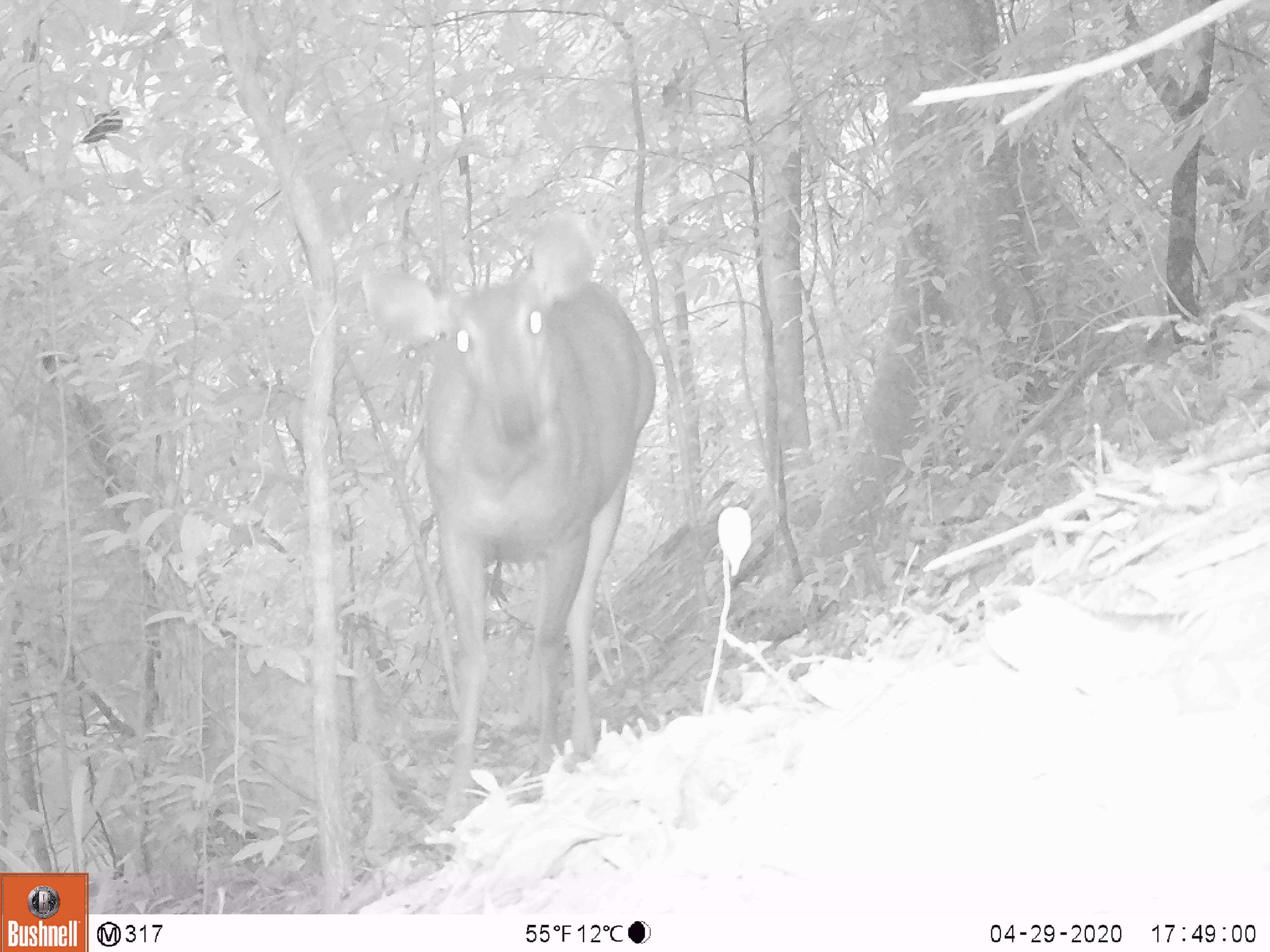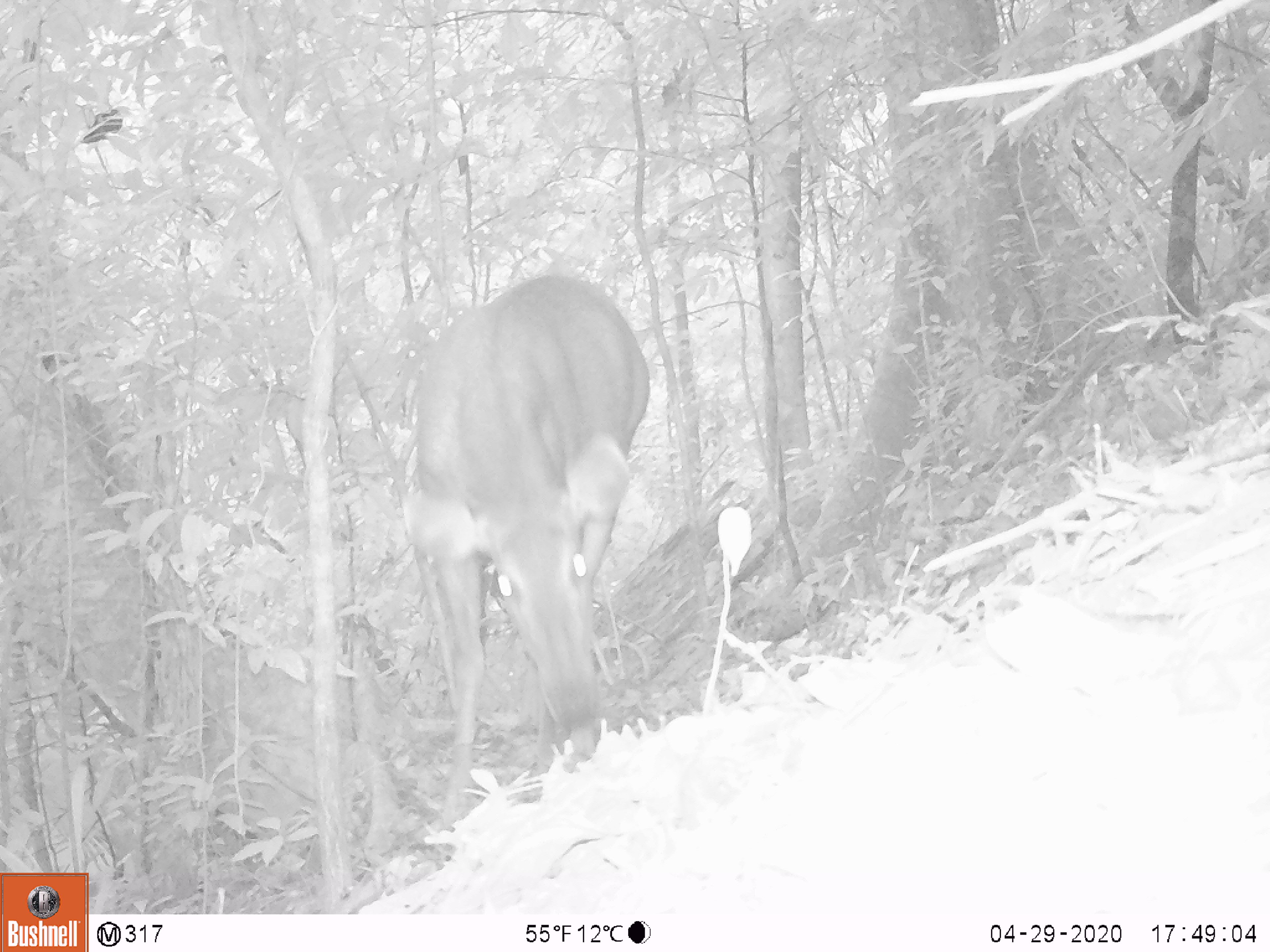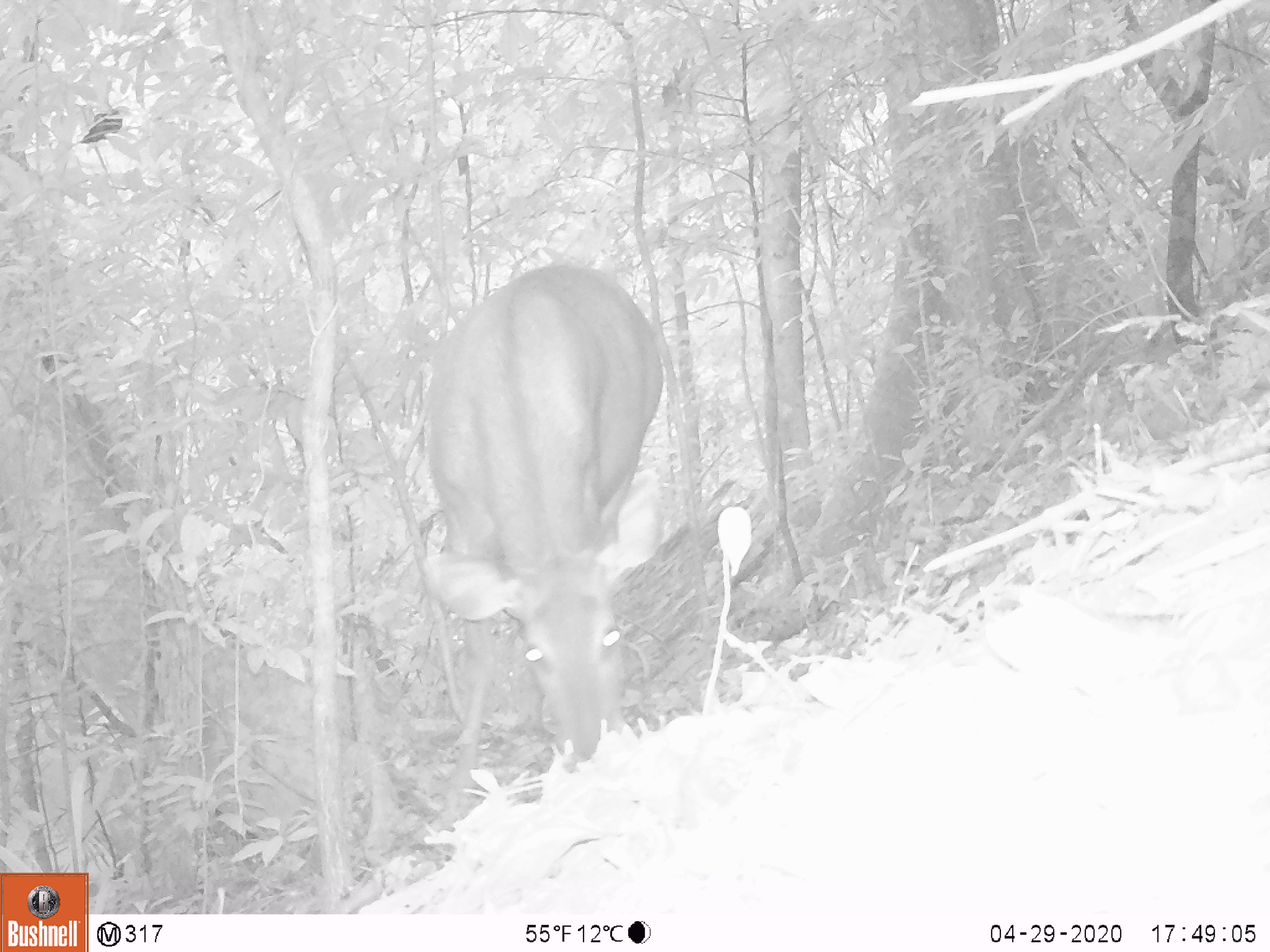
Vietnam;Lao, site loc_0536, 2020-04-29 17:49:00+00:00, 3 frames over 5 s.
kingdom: Animalia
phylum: Chordata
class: Mammalia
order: Artiodactyla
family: Cervidae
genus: Rusa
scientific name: Rusa unicolor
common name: sambar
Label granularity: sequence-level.